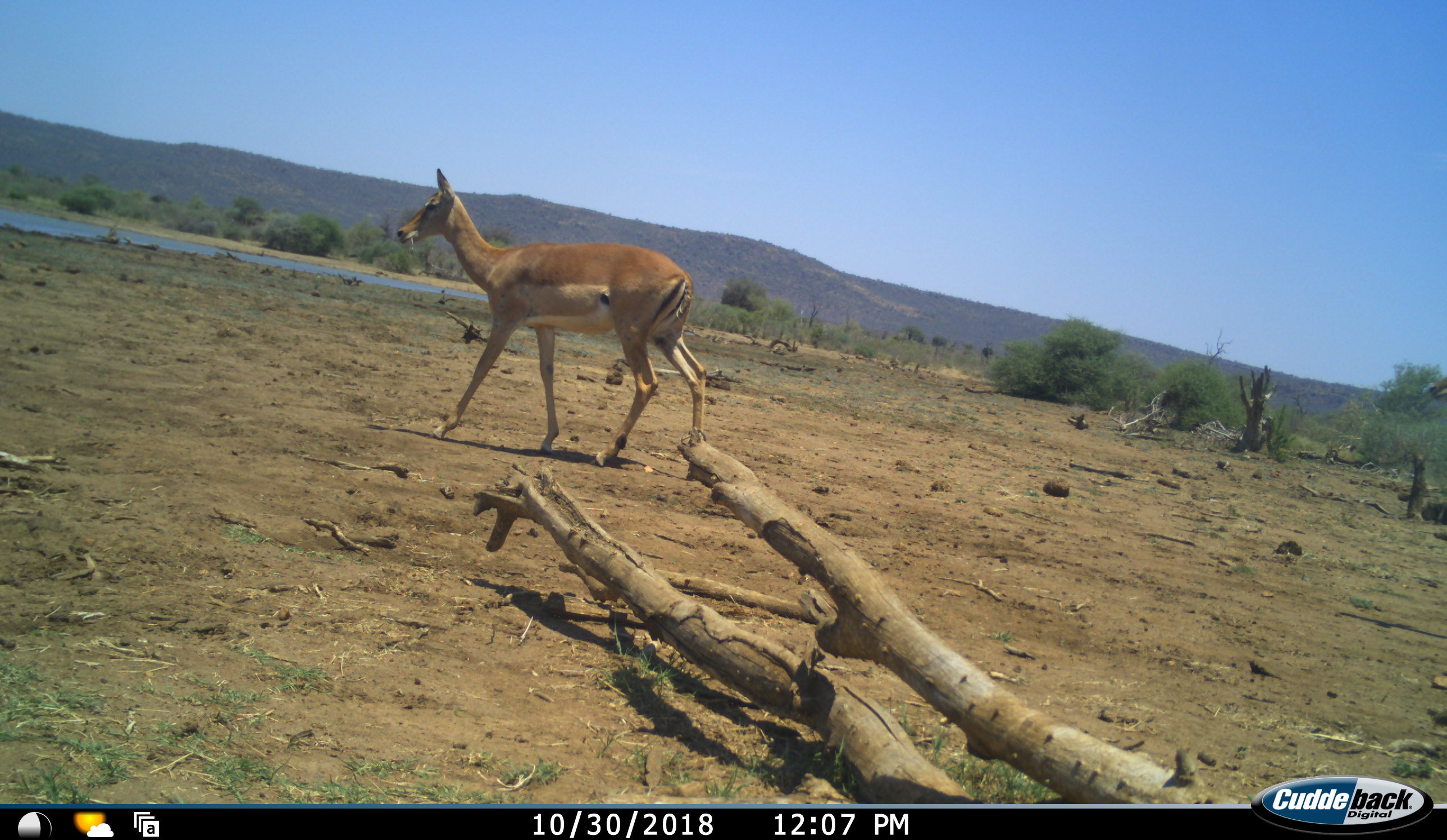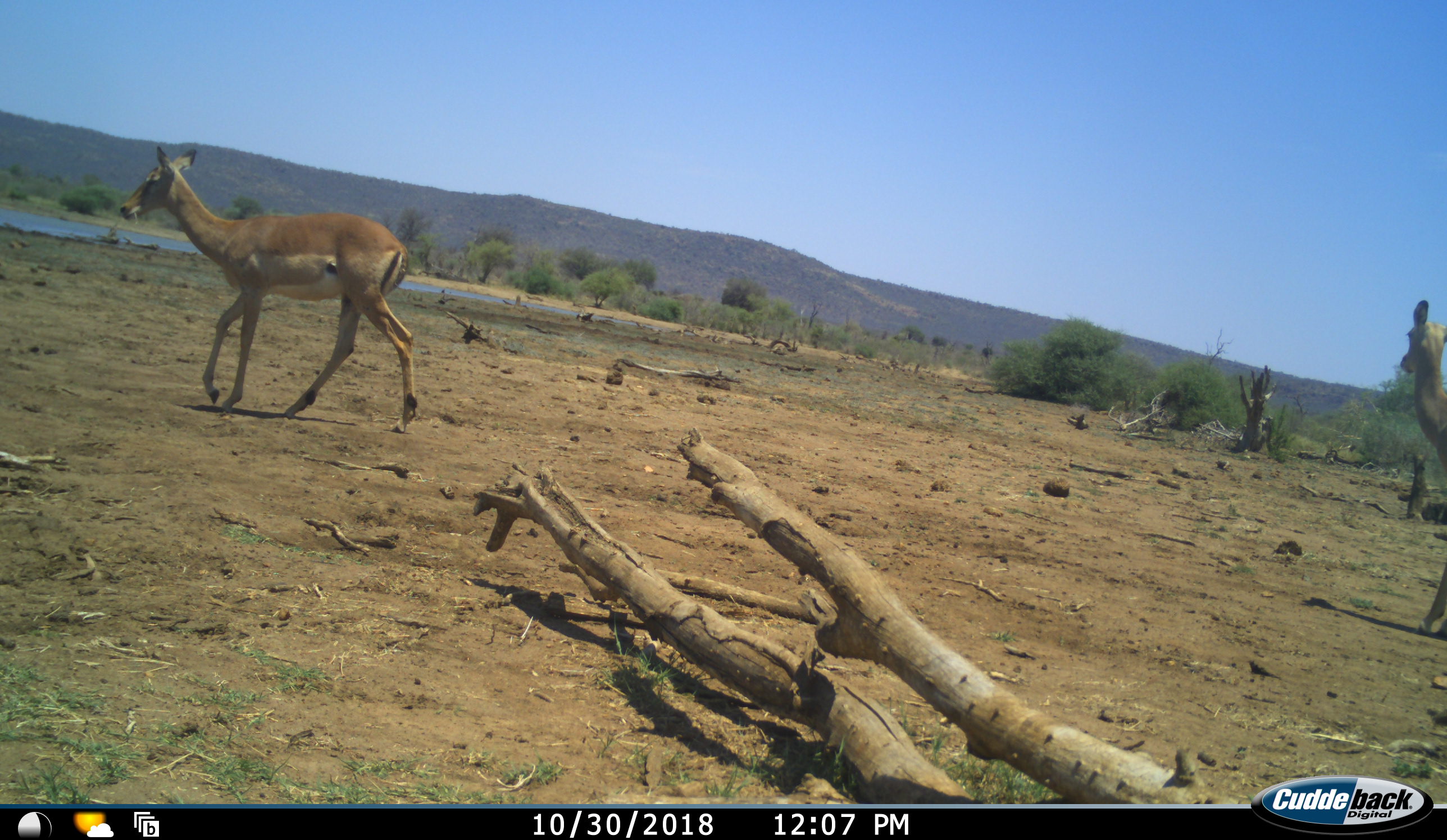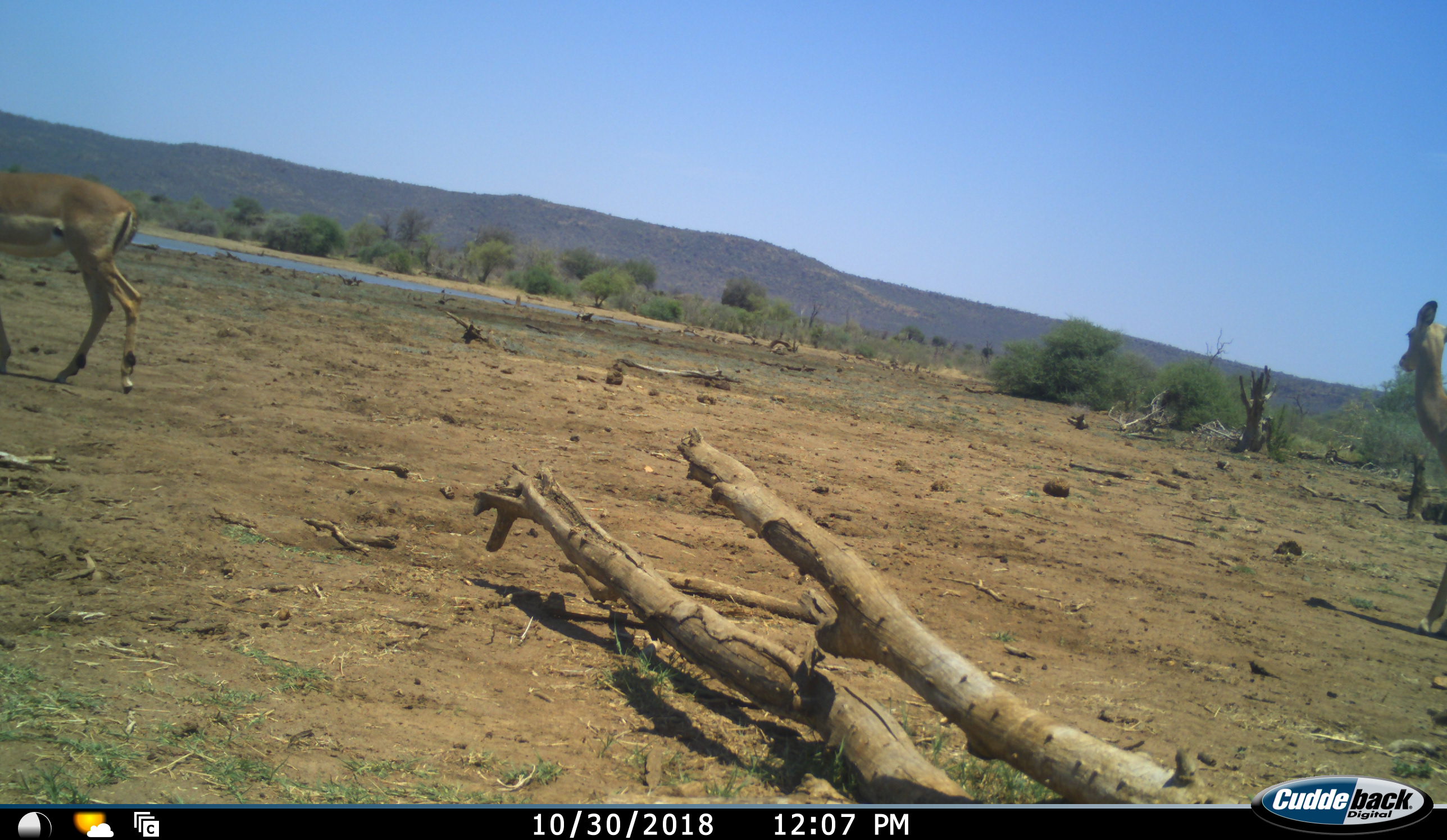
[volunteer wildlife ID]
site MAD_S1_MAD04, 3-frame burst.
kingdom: Animalia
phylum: Chordata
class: Mammalia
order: Artiodactyla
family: Bovidae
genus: Aepyceros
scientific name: Aepyceros melampus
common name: impala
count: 2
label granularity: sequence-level